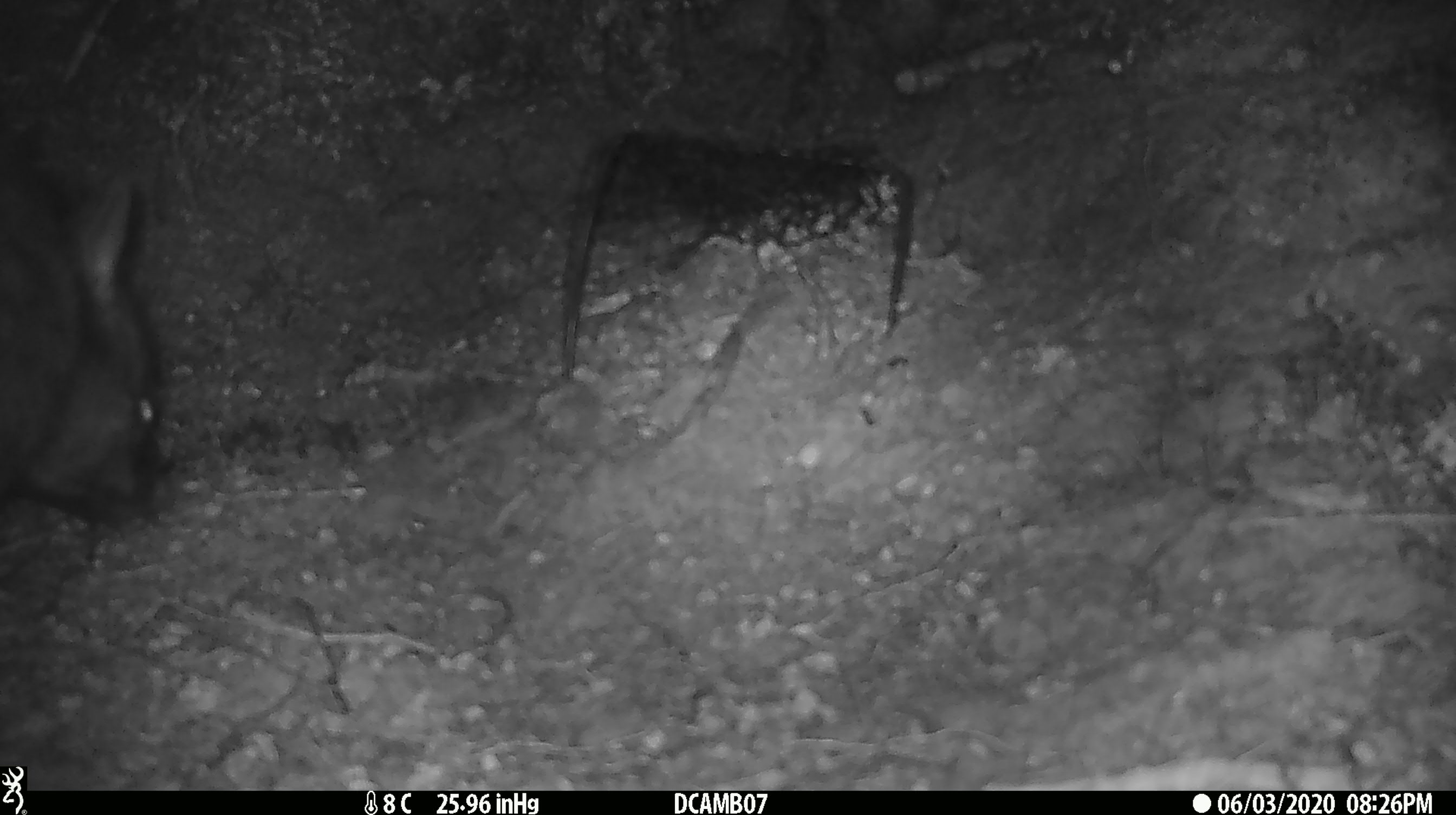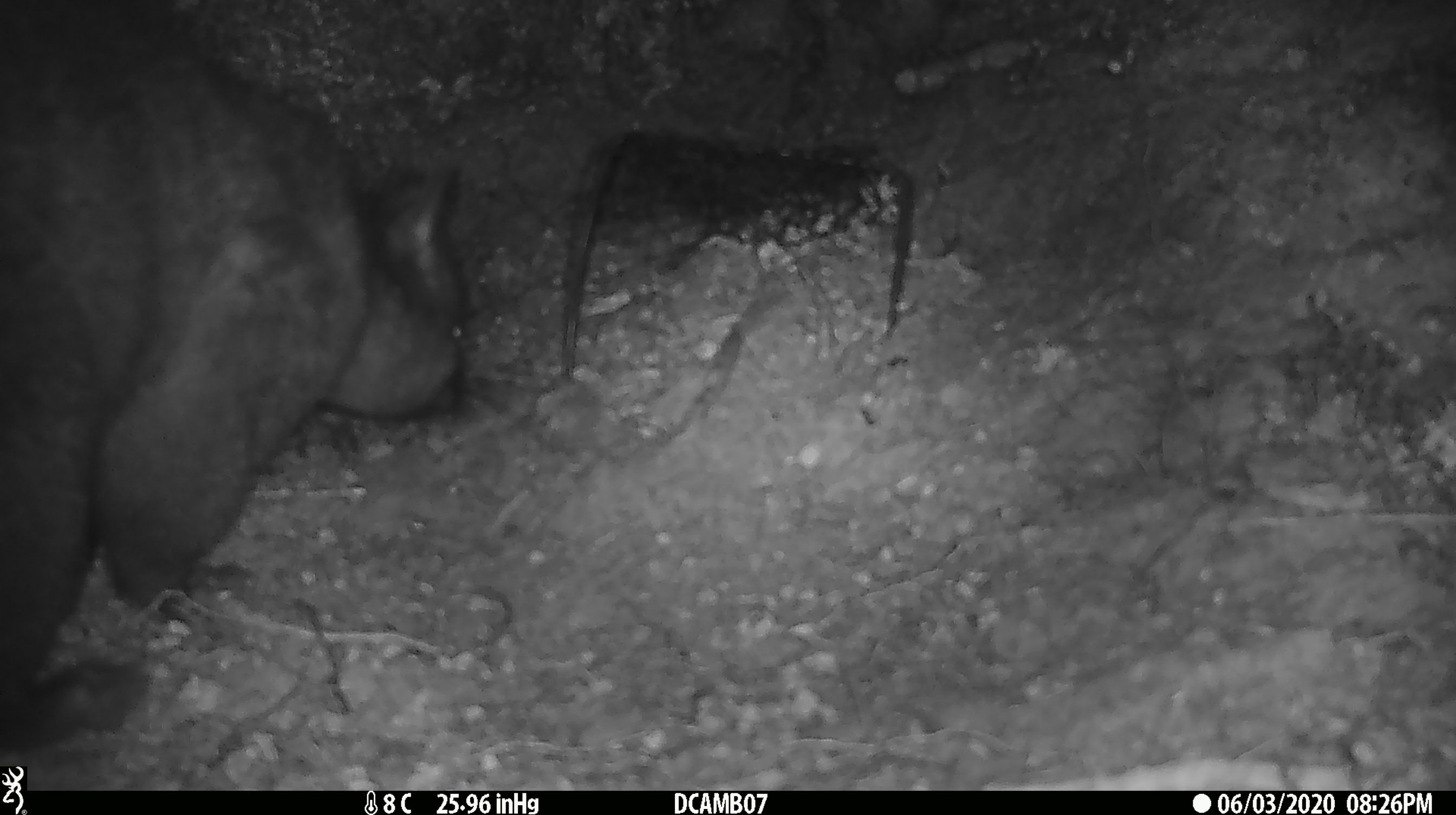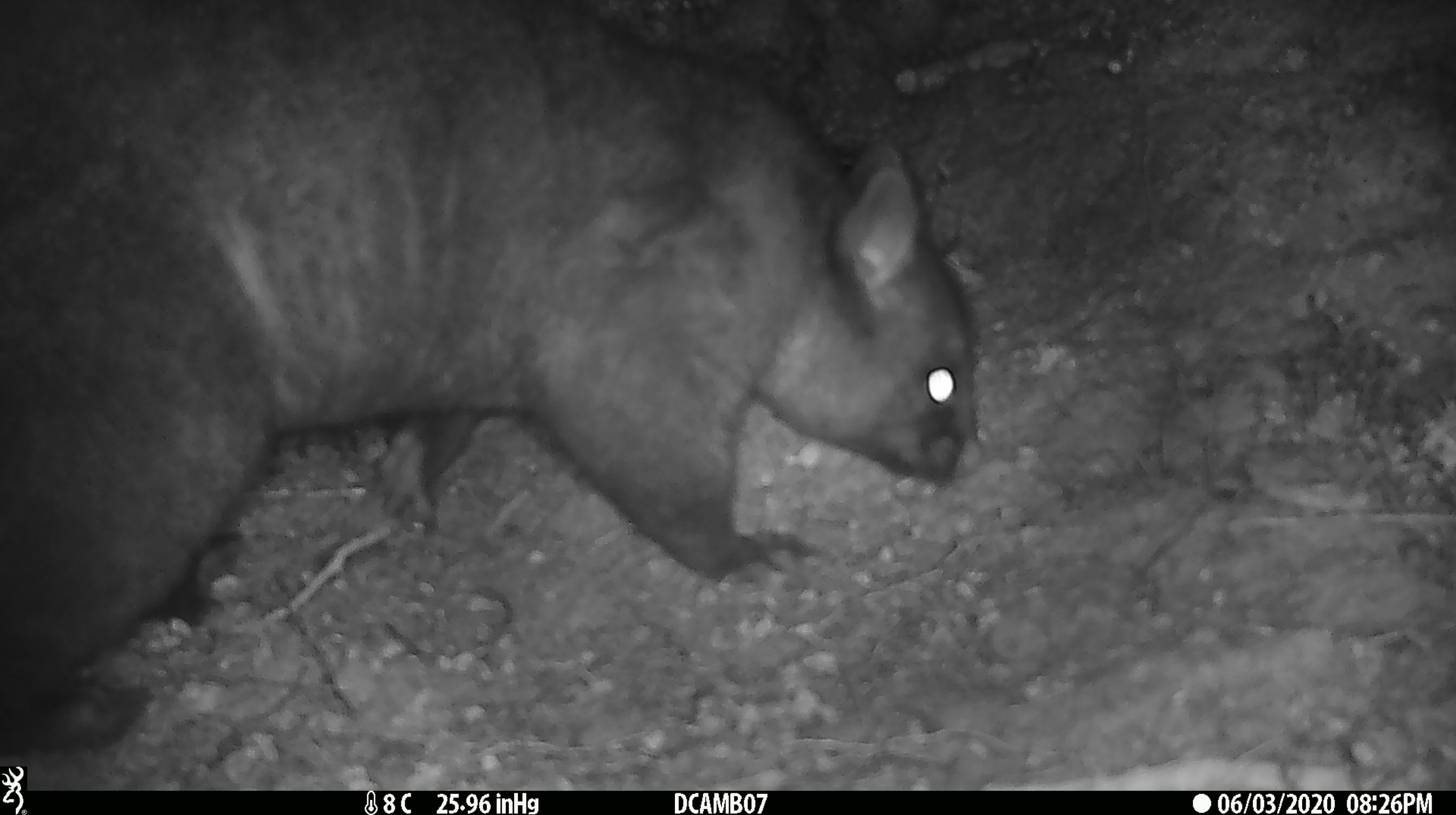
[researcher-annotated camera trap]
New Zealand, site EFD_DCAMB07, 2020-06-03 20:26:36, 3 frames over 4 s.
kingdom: Animalia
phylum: Chordata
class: Mammalia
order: Diprotodontia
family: Phalangeridae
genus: Trichosurus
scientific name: Trichosurus vulpecula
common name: common brushtail possum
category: possum